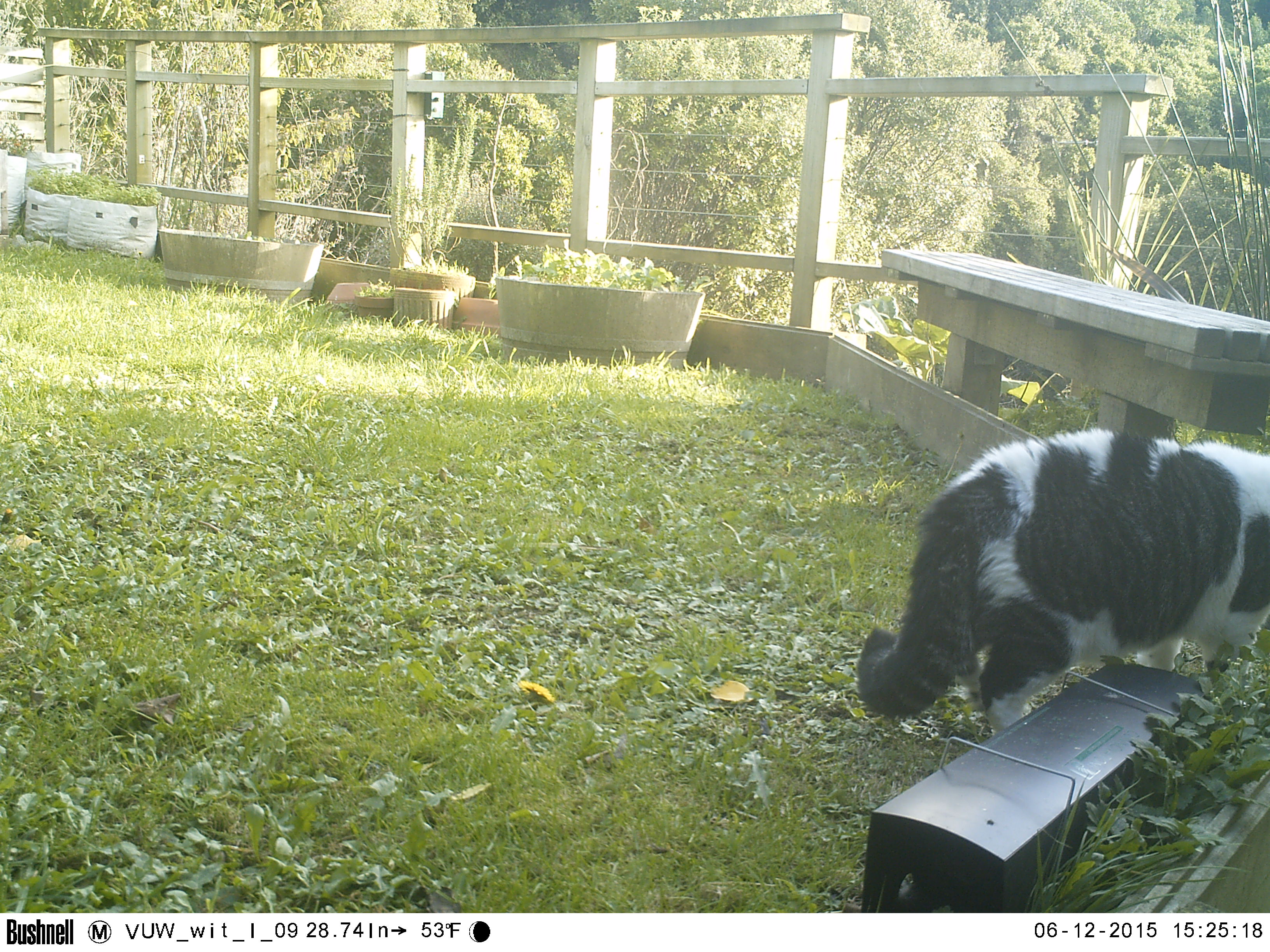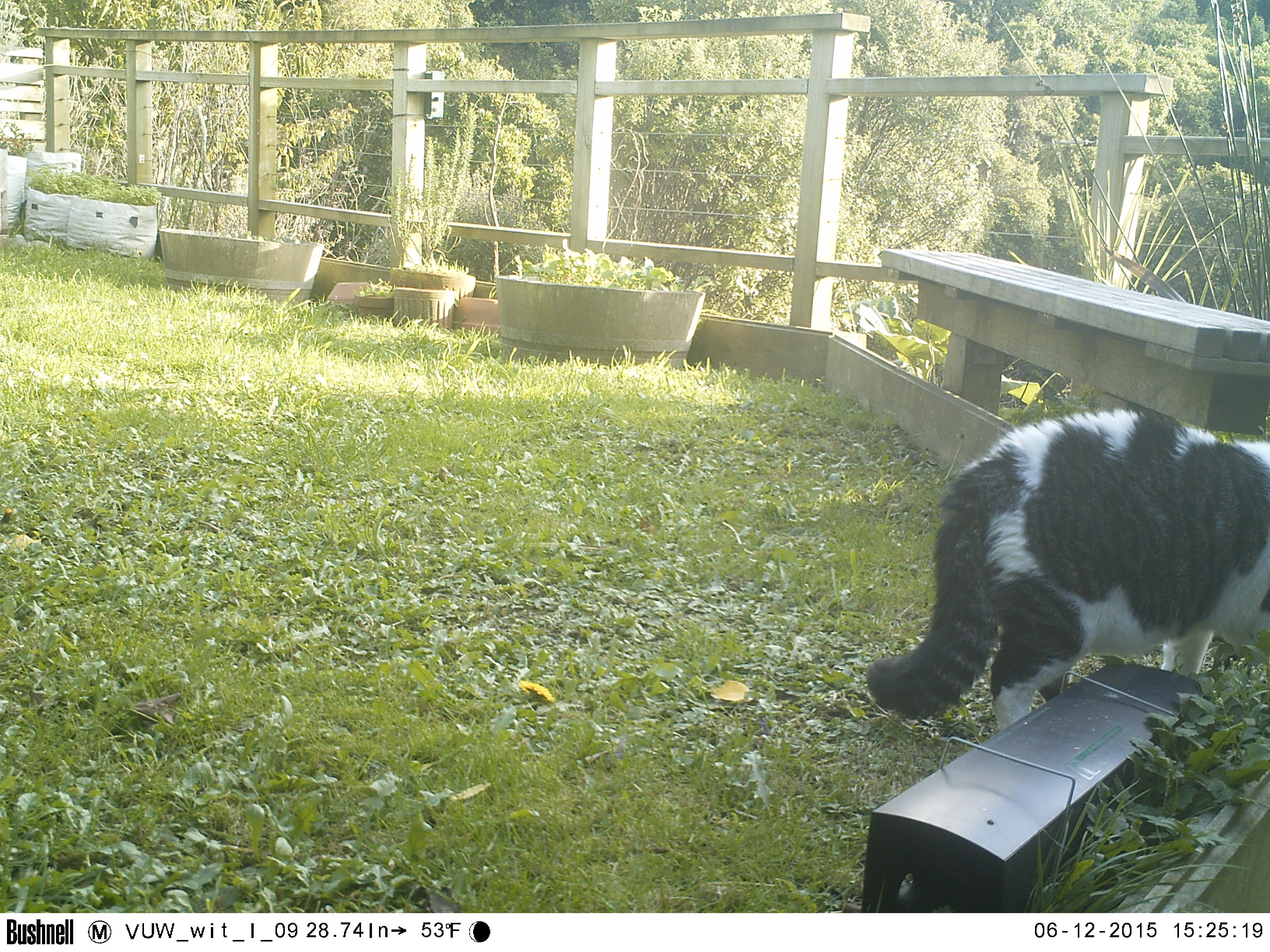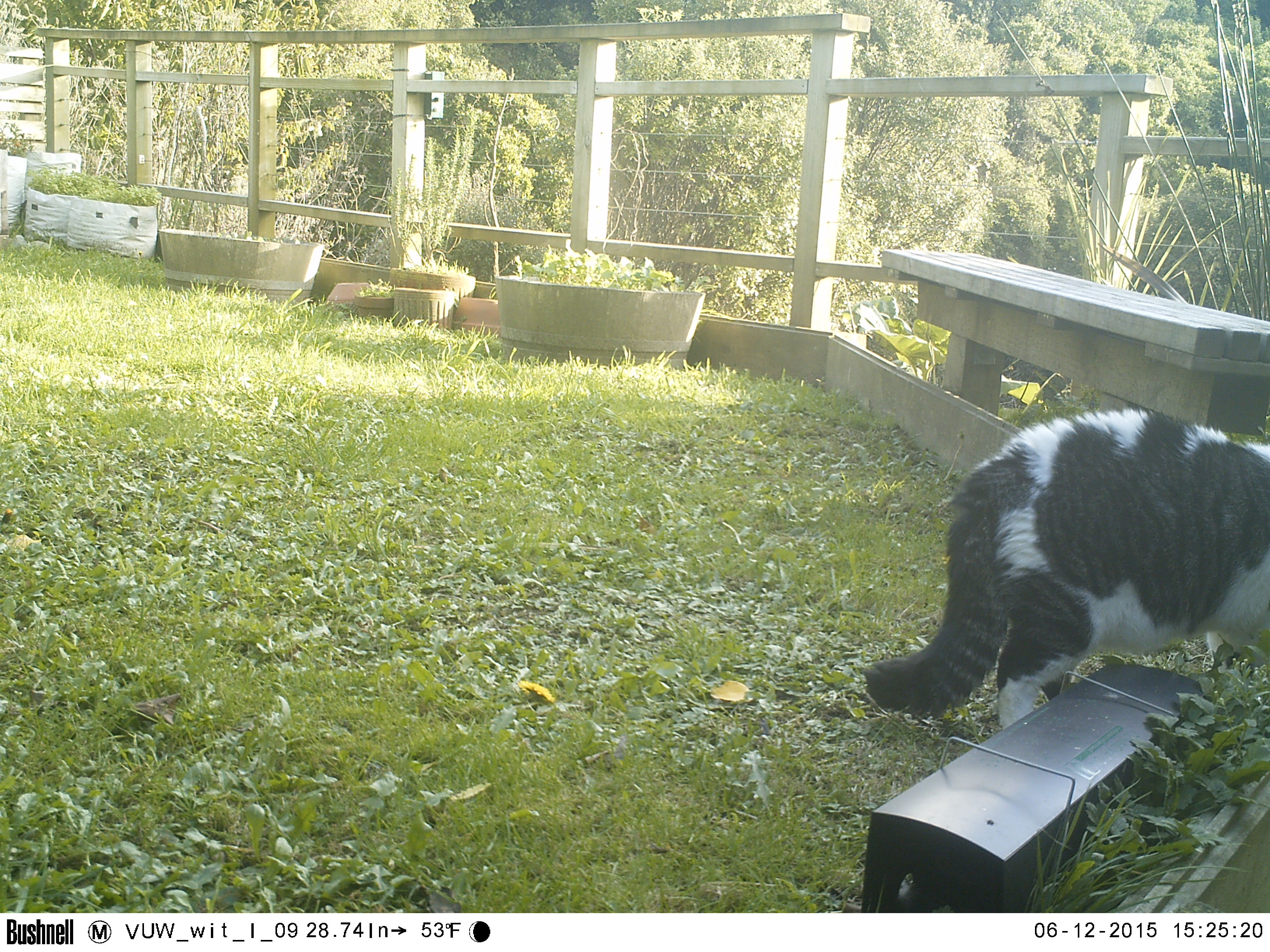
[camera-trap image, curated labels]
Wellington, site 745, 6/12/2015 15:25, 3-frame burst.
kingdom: Animalia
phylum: Chordata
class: Mammalia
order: Carnivora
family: Felidae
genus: Felis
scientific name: Felis catus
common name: cat